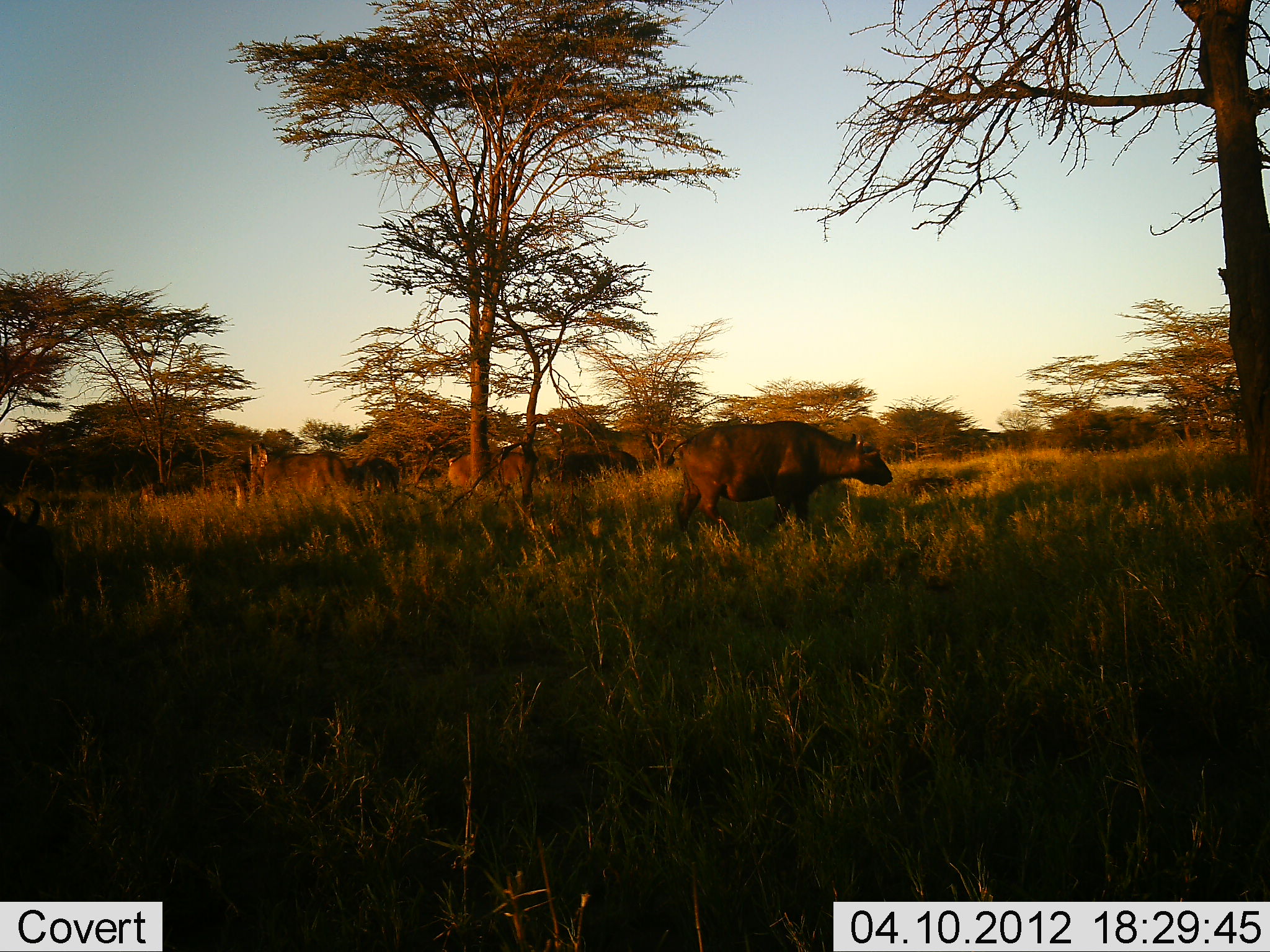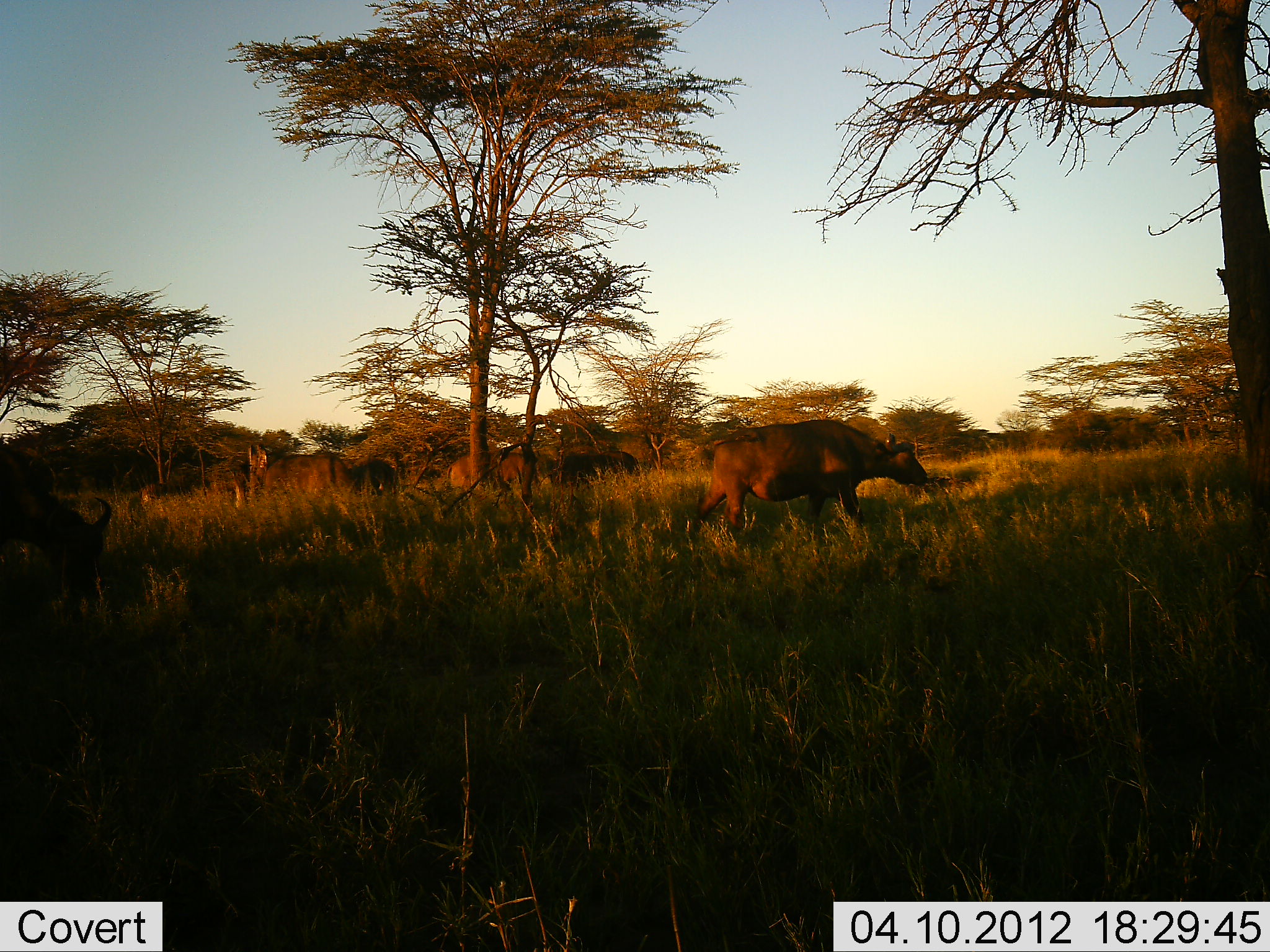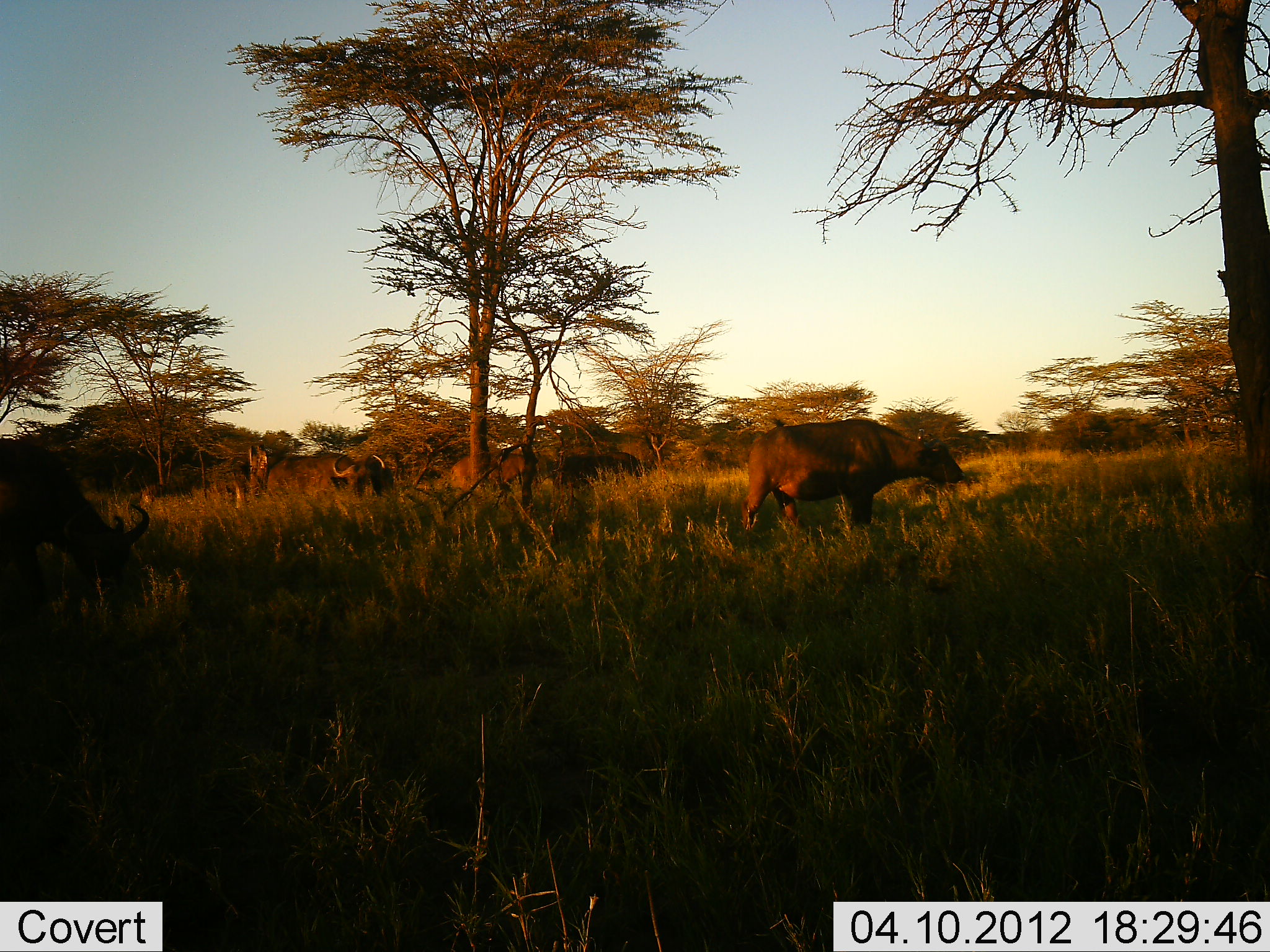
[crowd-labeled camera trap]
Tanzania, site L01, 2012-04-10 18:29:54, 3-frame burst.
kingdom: Animalia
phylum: Chordata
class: Mammalia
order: Artiodactyla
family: Bovidae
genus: Syncerus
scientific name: Syncerus caffer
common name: cape buffalo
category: buffalo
Buffalo (cape buffalo) (Syncerus caffer), count 6. Behavior (volunteer vote fractions): standing 55%, resting 5%, moving 95%, interacting 0%. Young present (vote fraction): 0%. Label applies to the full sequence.